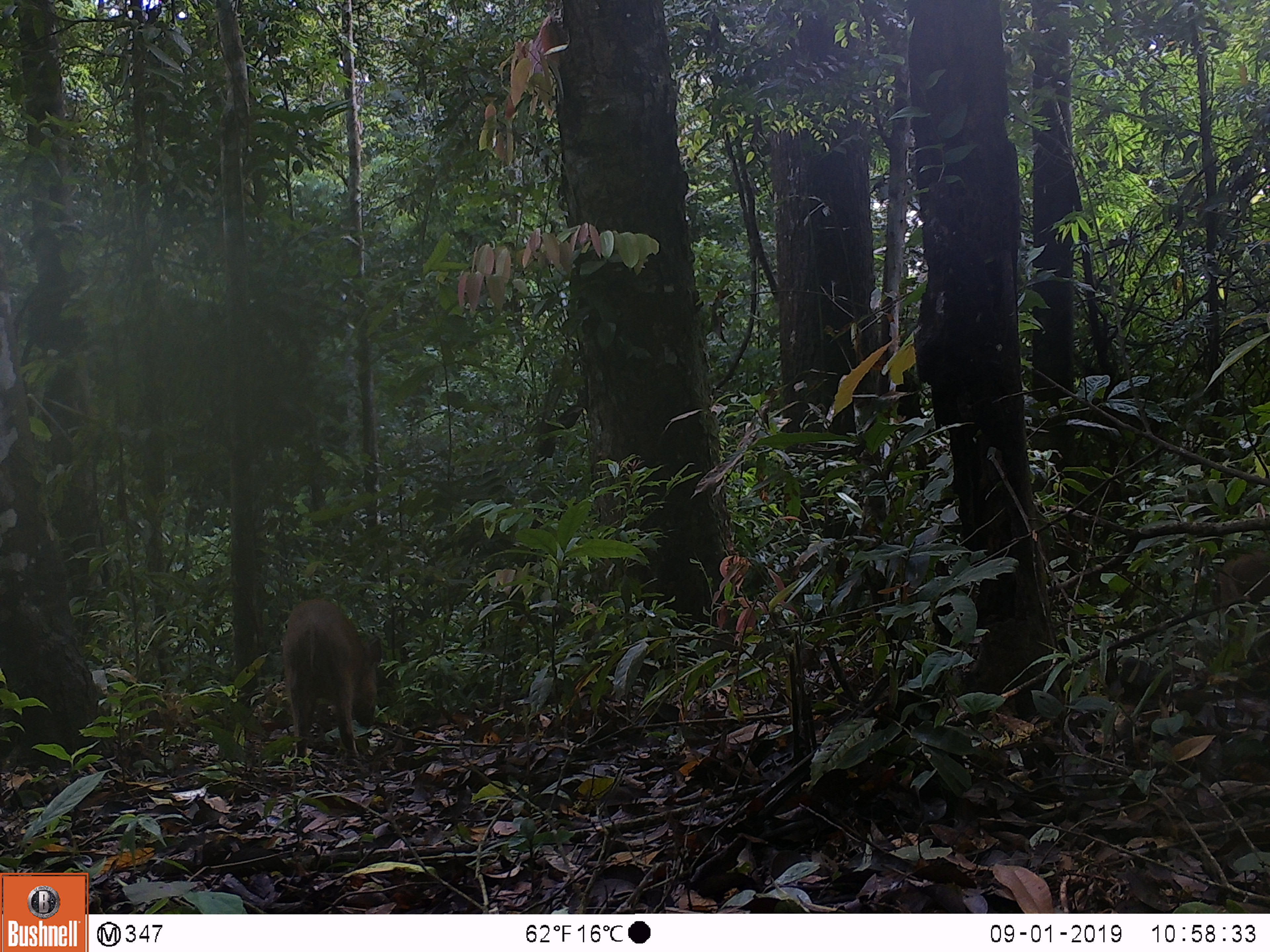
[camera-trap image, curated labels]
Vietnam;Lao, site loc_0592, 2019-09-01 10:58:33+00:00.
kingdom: Animalia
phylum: Chordata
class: Mammalia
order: Artiodactyla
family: Suidae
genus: Sus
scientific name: Sus scrofa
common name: eurasian wild pig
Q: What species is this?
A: Eurasian wild pig (Sus scrofa).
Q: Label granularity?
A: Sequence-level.